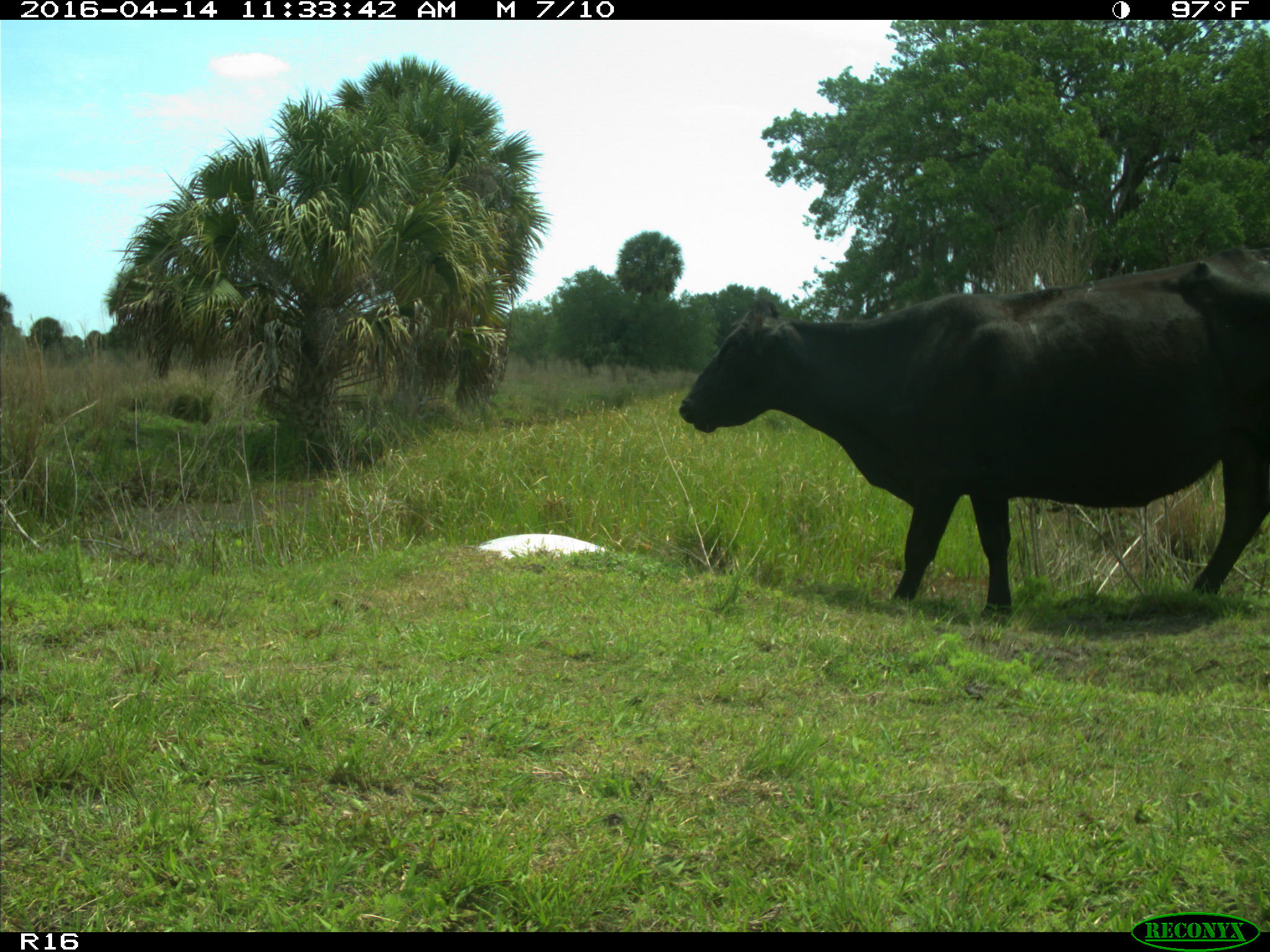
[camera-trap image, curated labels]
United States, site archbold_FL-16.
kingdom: Animalia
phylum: Chordata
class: Mammalia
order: Artiodactyla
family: Bovidae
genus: Bos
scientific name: Bos taurus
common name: domestic cow